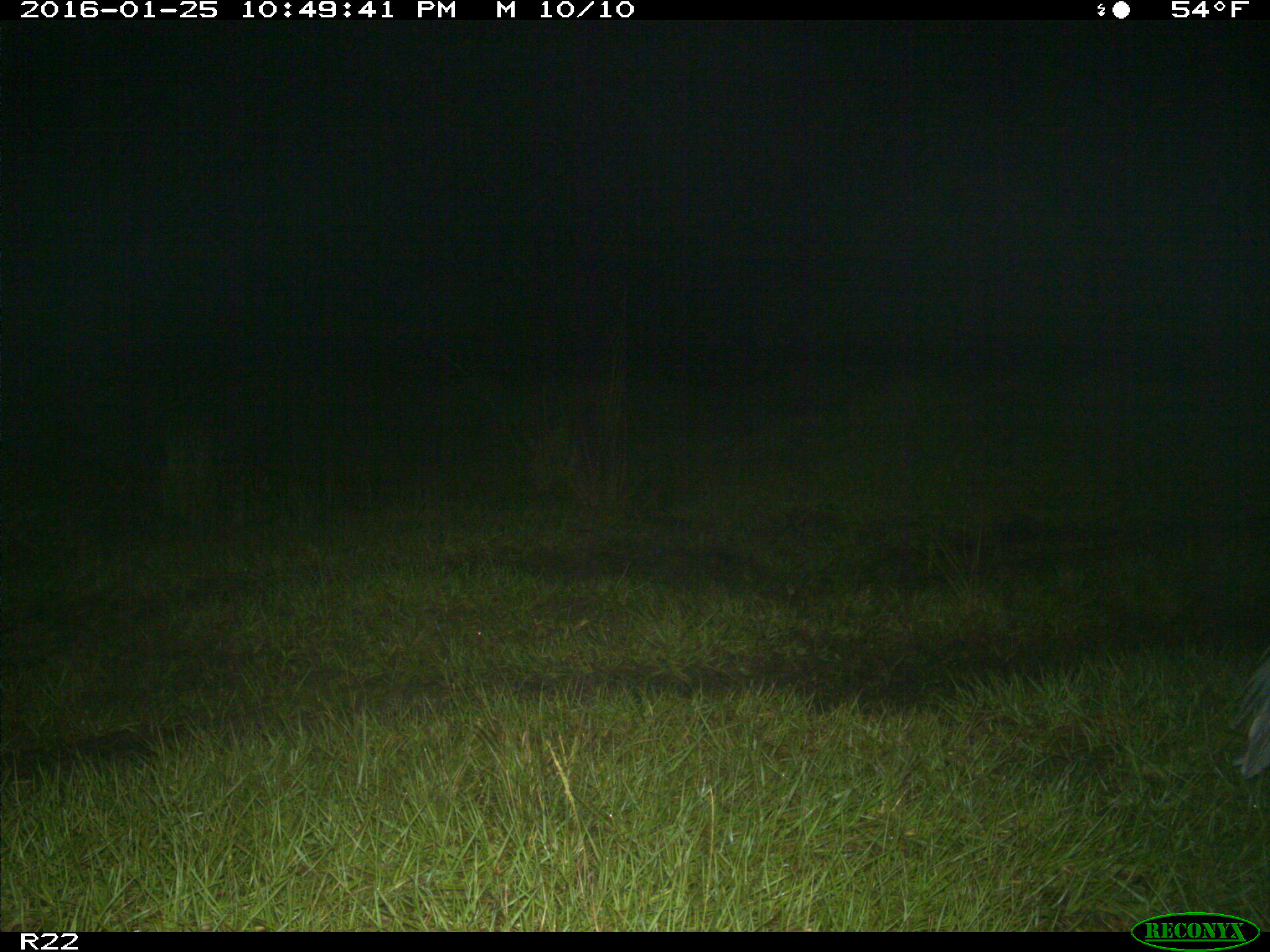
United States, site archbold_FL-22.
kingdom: Animalia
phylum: Chordata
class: Aves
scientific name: Aves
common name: birds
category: unidentified bird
Unidentified bird (birds) (Aves).